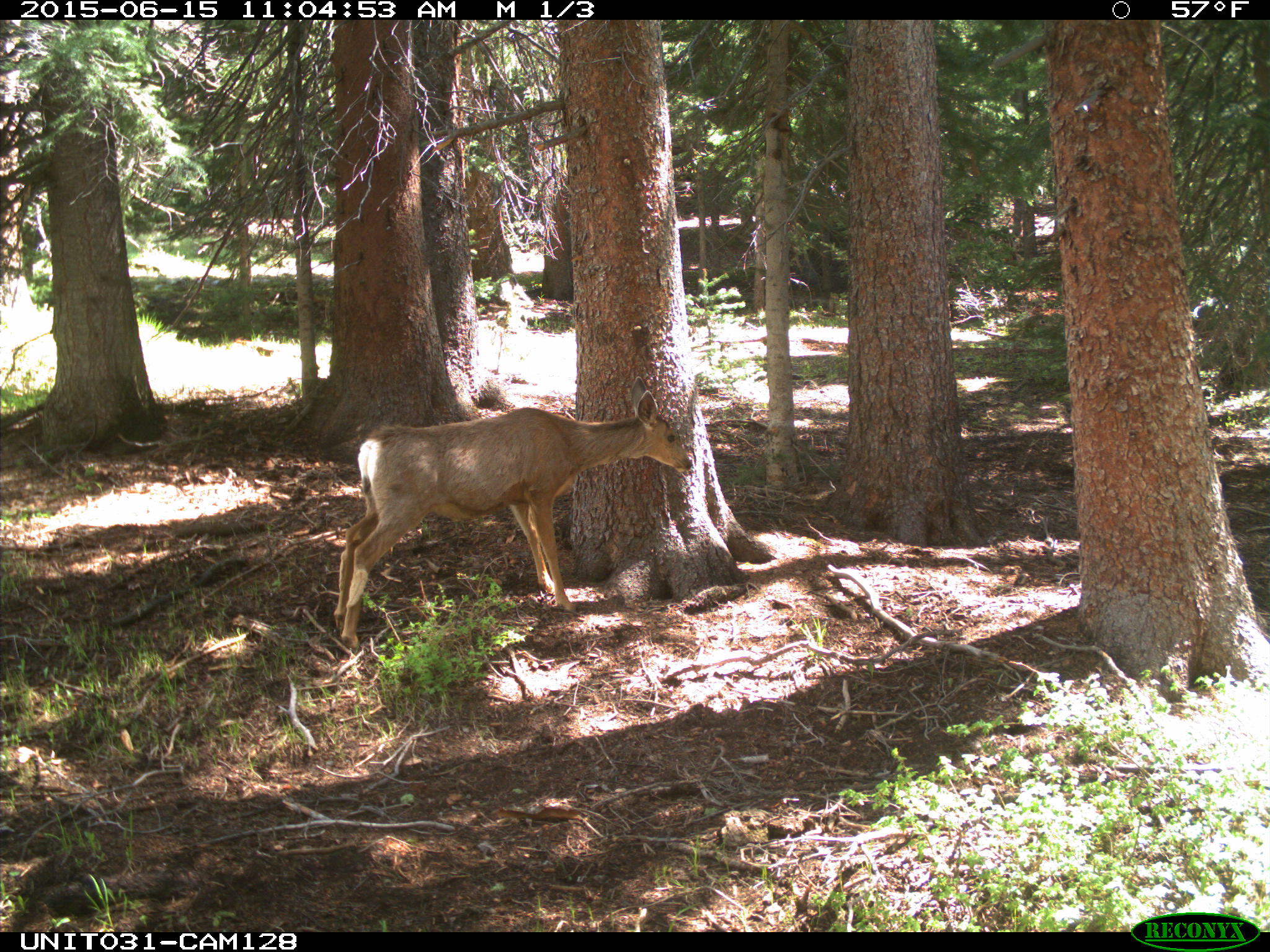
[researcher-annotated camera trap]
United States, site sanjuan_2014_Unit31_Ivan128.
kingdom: Animalia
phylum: Chordata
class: Mammalia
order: Artiodactyla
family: Cervidae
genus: Odocoileus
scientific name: Odocoileus hemionus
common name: mule deer